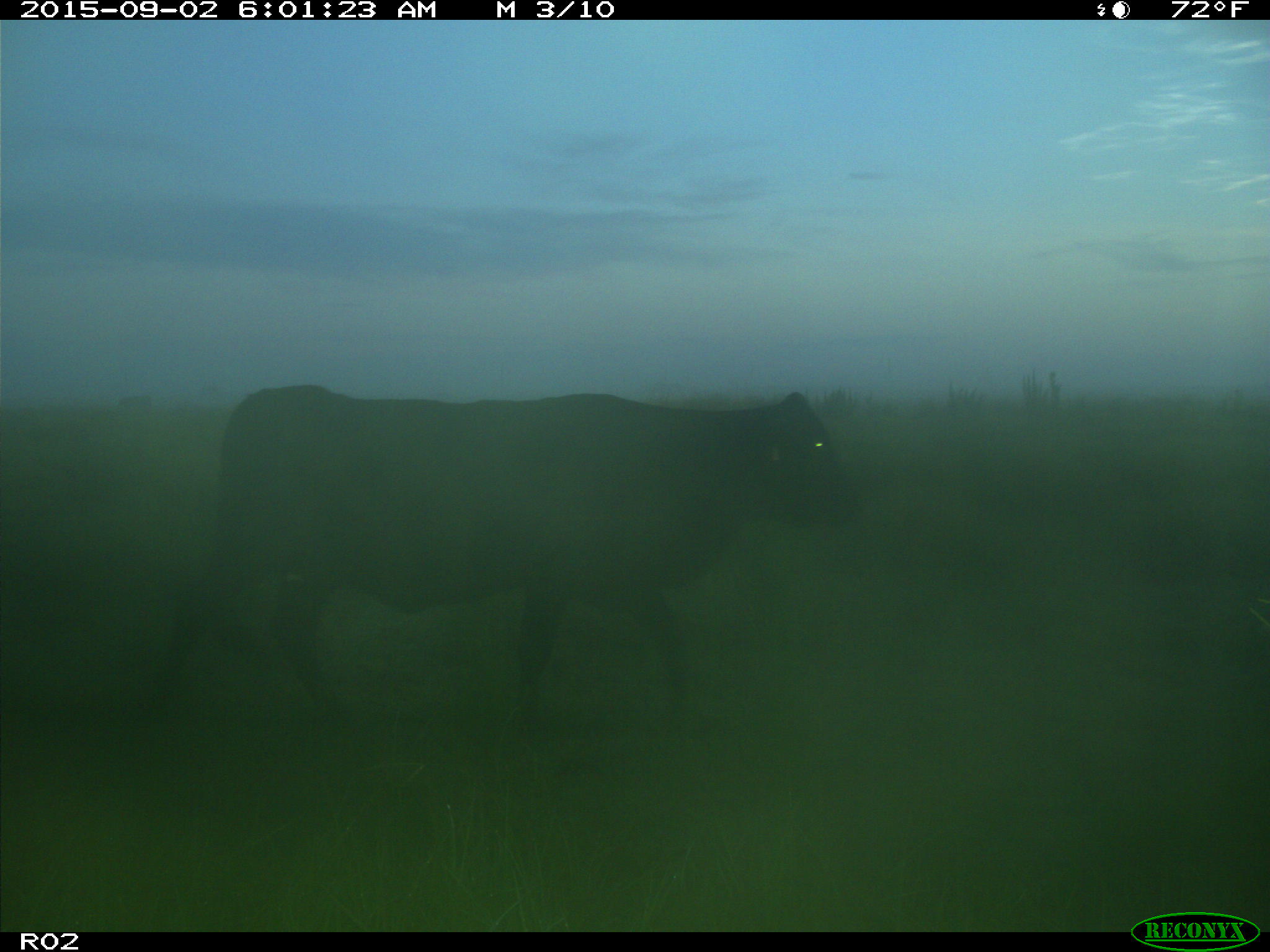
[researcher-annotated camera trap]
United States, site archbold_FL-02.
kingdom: Animalia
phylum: Chordata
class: Mammalia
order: Artiodactyla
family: Bovidae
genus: Bos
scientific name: Bos taurus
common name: domestic cow